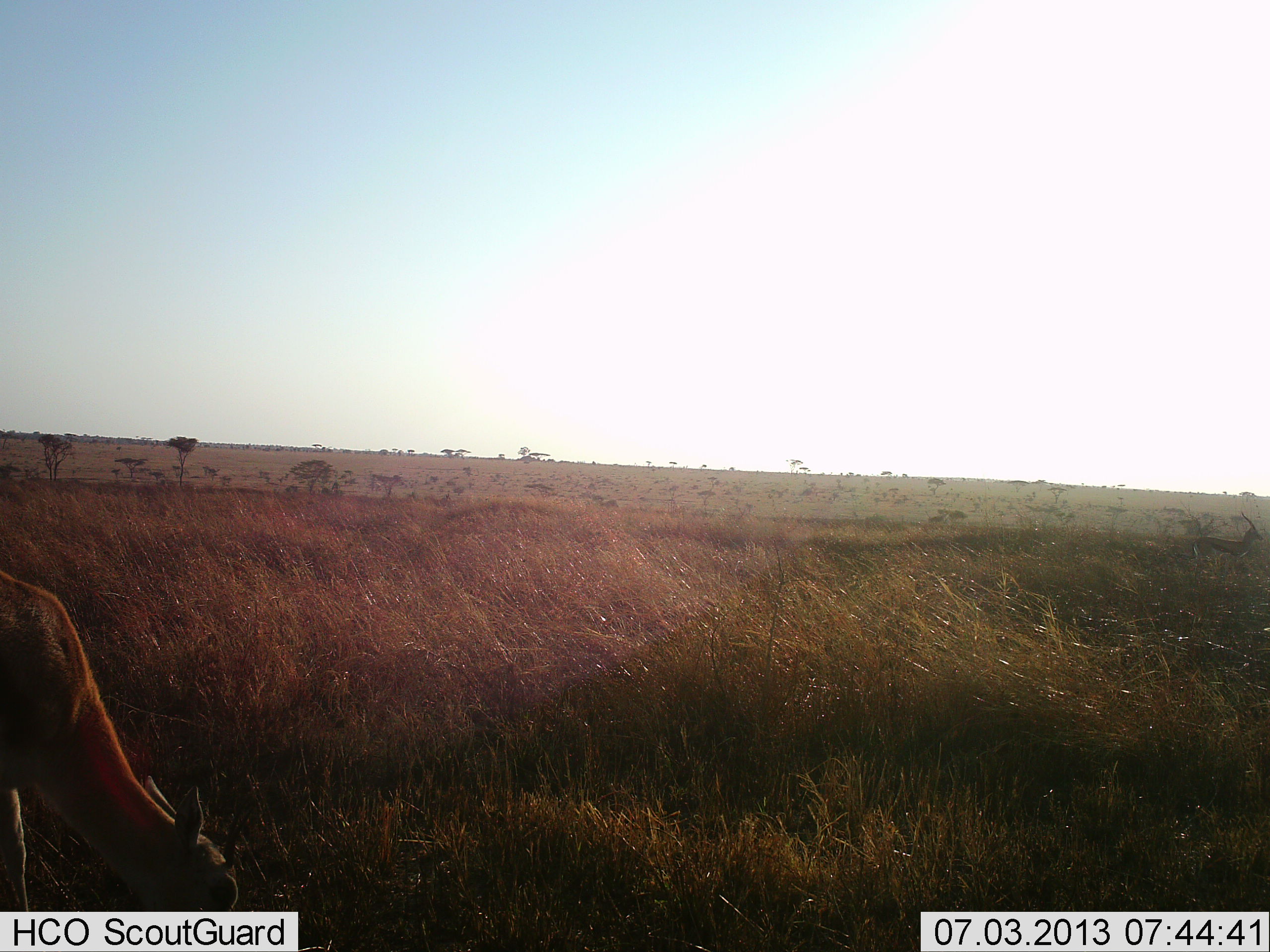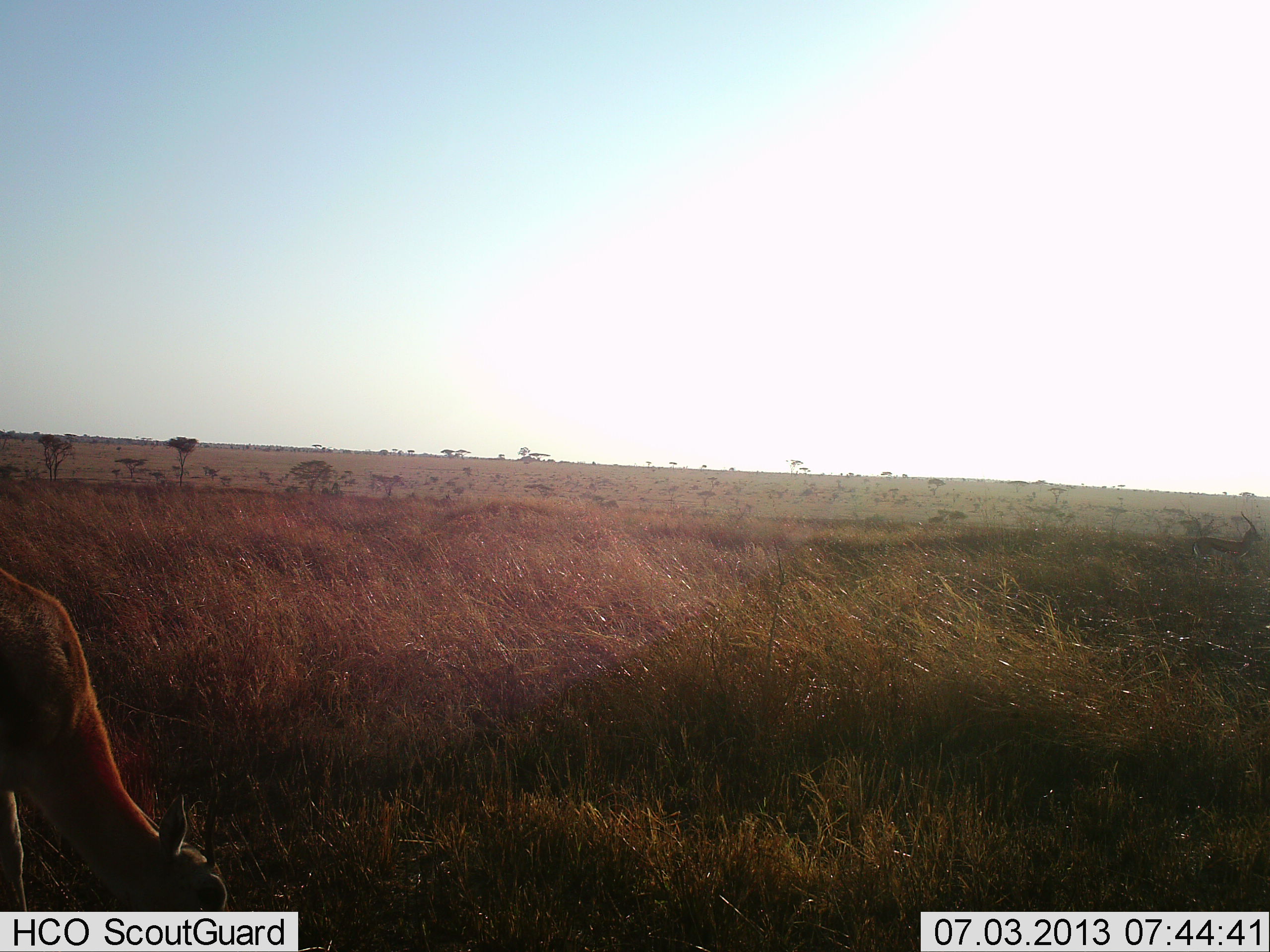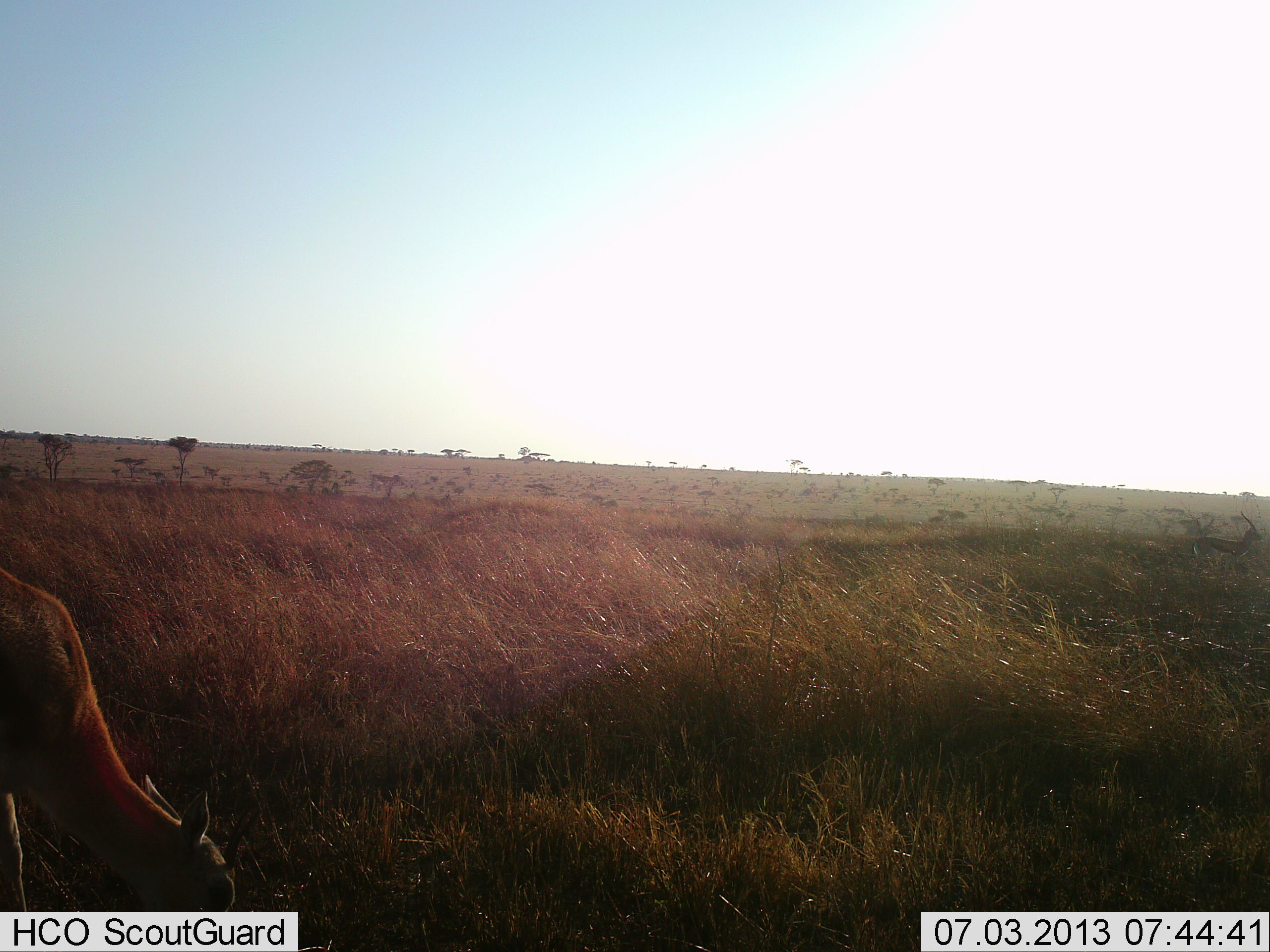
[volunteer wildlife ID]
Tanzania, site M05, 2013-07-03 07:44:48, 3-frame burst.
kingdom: Animalia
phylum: Chordata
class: Mammalia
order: Artiodactyla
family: Bovidae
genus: Eudorcas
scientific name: Eudorcas thomsonii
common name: thomson's gazelle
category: gazellethomsons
Gazellethomsons (thomson's gazelle) (Eudorcas thomsonii), count 2. Behavior (volunteer vote fractions): standing 62%, resting 0%, moving 0%, interacting 0%. Young present (vote fraction): 0%. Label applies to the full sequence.